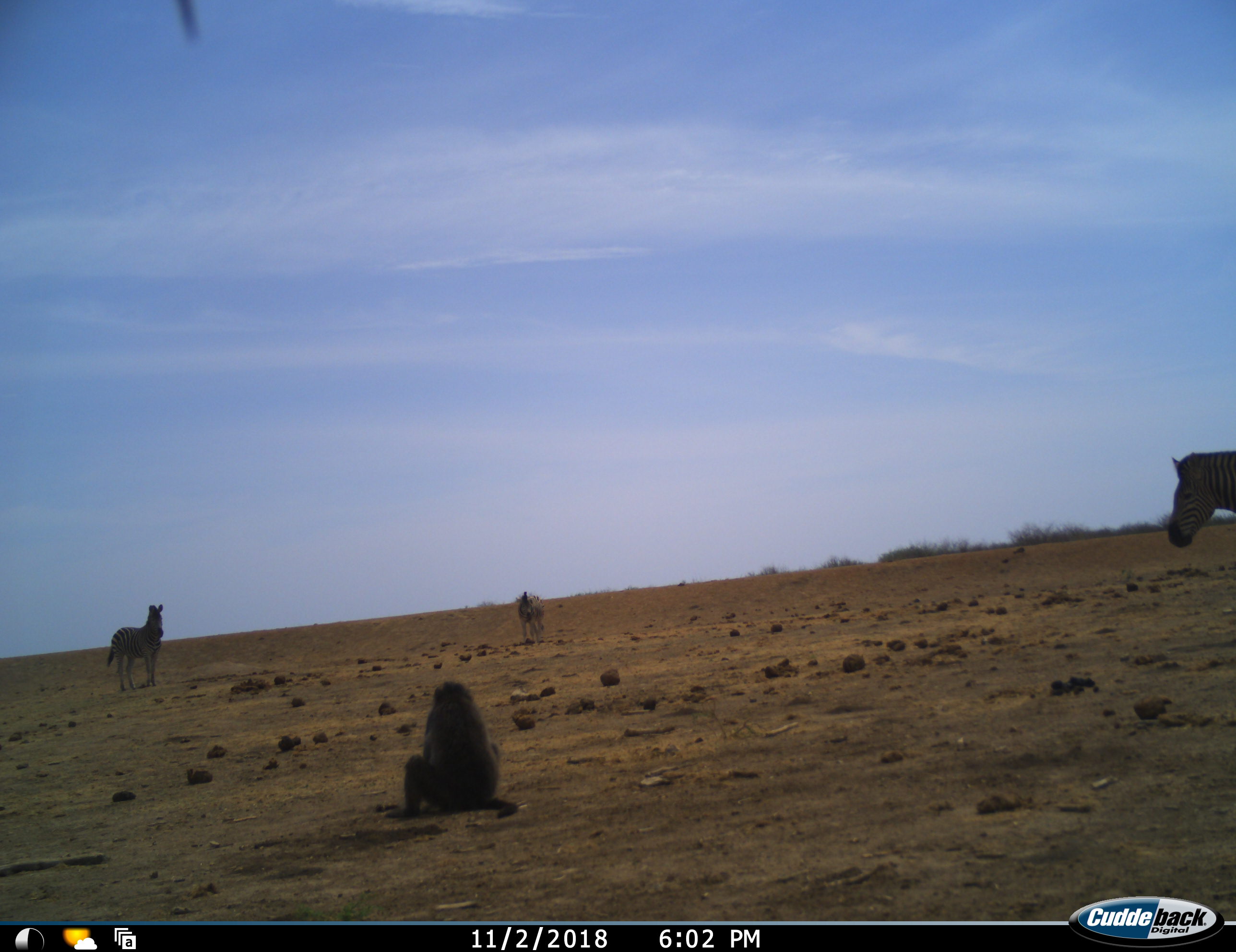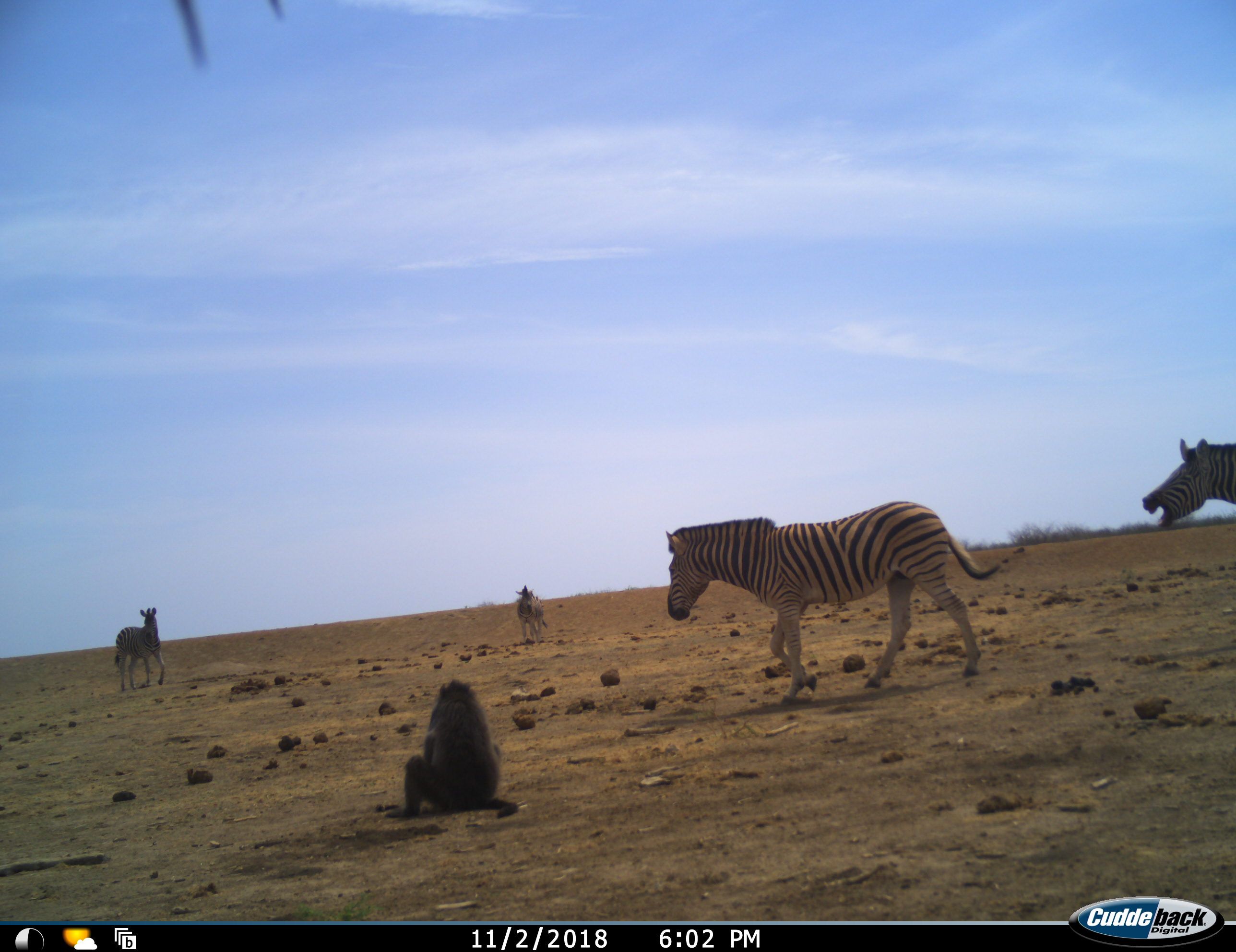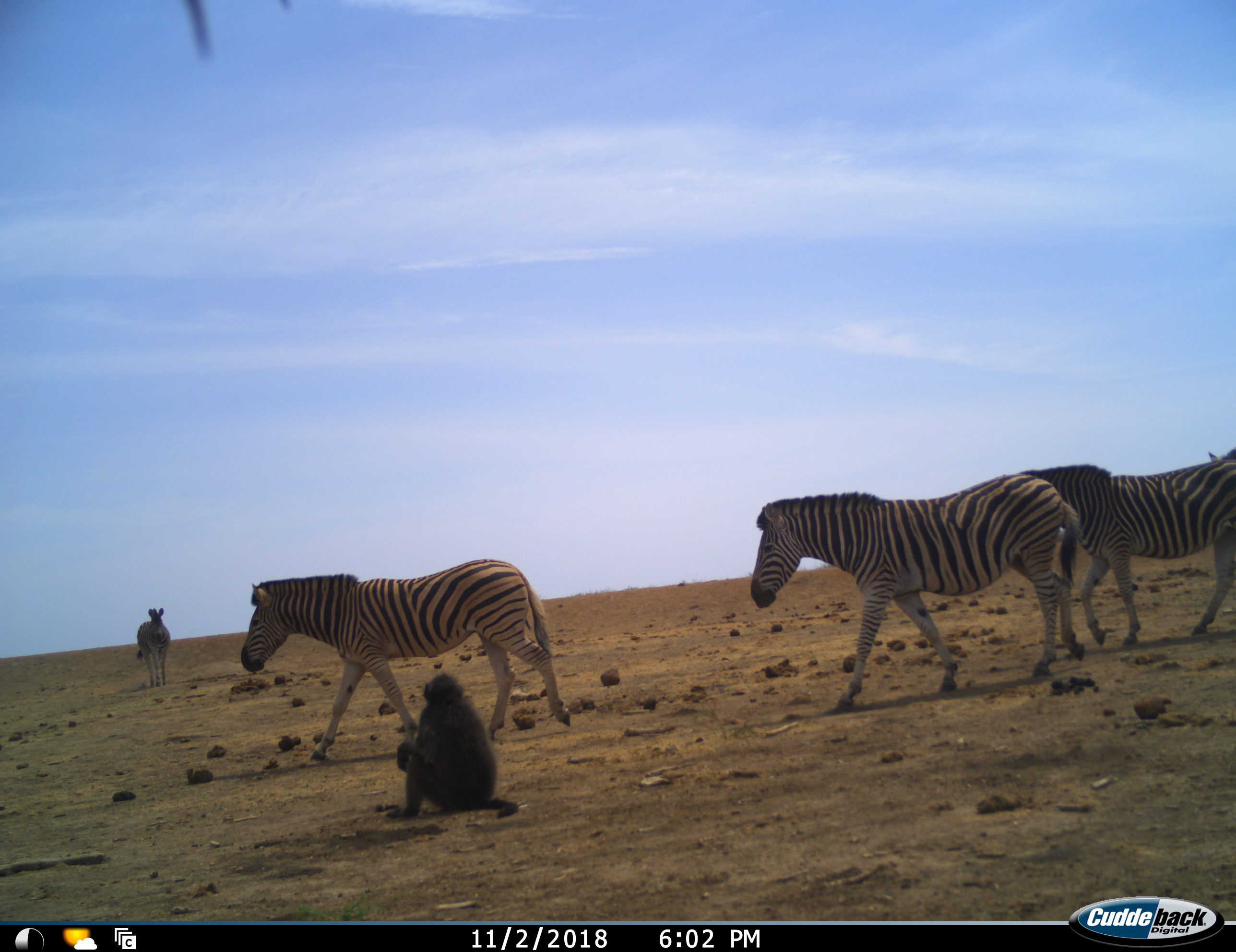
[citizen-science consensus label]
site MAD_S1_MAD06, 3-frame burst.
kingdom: Animalia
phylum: Chordata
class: Mammalia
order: Primates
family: Cercopithecidae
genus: Papio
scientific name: Papio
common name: baboon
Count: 1.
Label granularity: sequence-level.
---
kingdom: Animalia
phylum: Chordata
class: Mammalia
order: Perissodactyla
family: Equidae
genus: Equus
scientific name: Equus quagga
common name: plains zebra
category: zebraplains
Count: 5.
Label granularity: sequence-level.